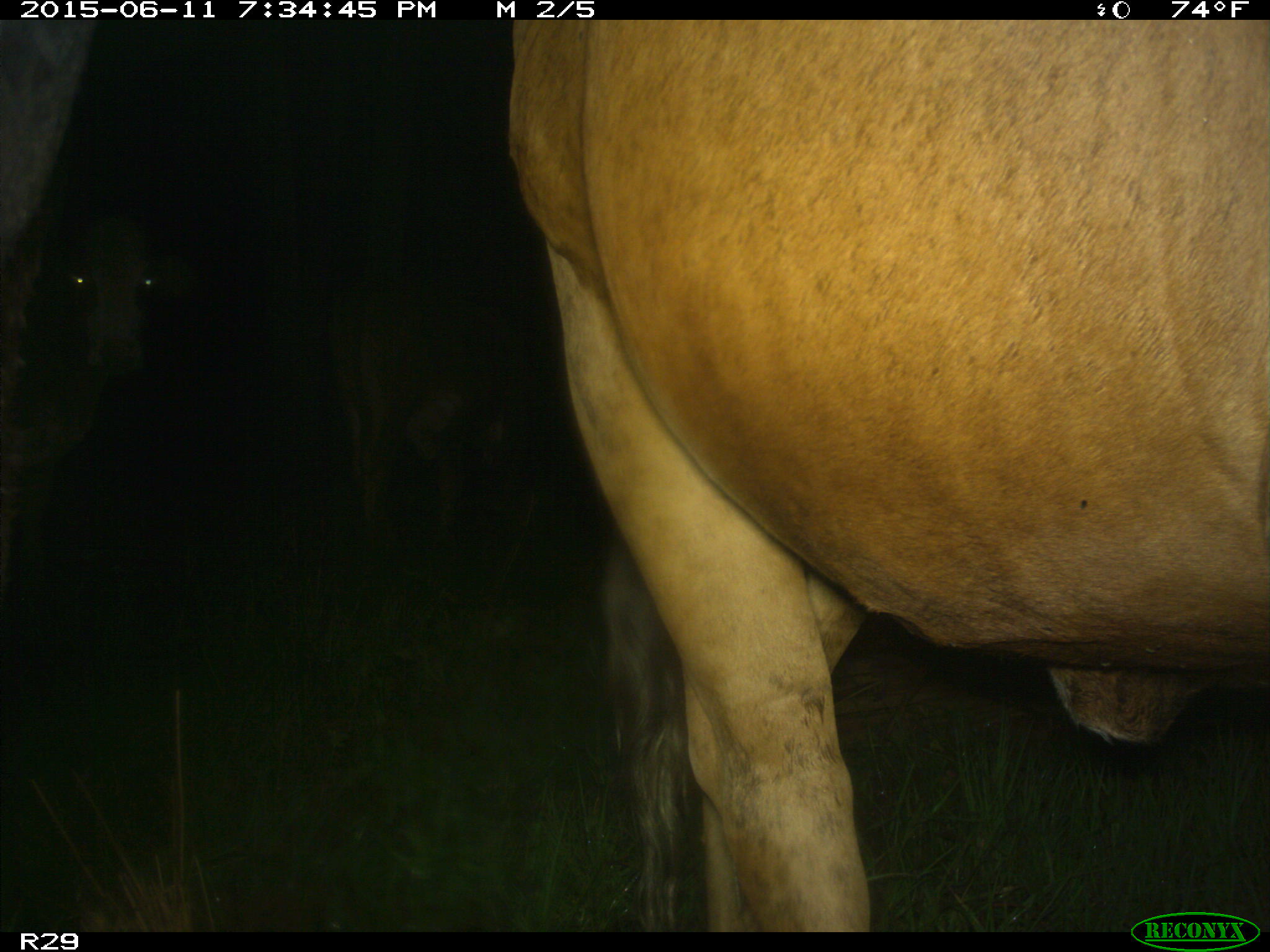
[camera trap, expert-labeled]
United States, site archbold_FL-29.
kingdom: Animalia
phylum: Chordata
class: Mammalia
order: Artiodactyla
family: Bovidae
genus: Bos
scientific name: Bos taurus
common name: domestic cow